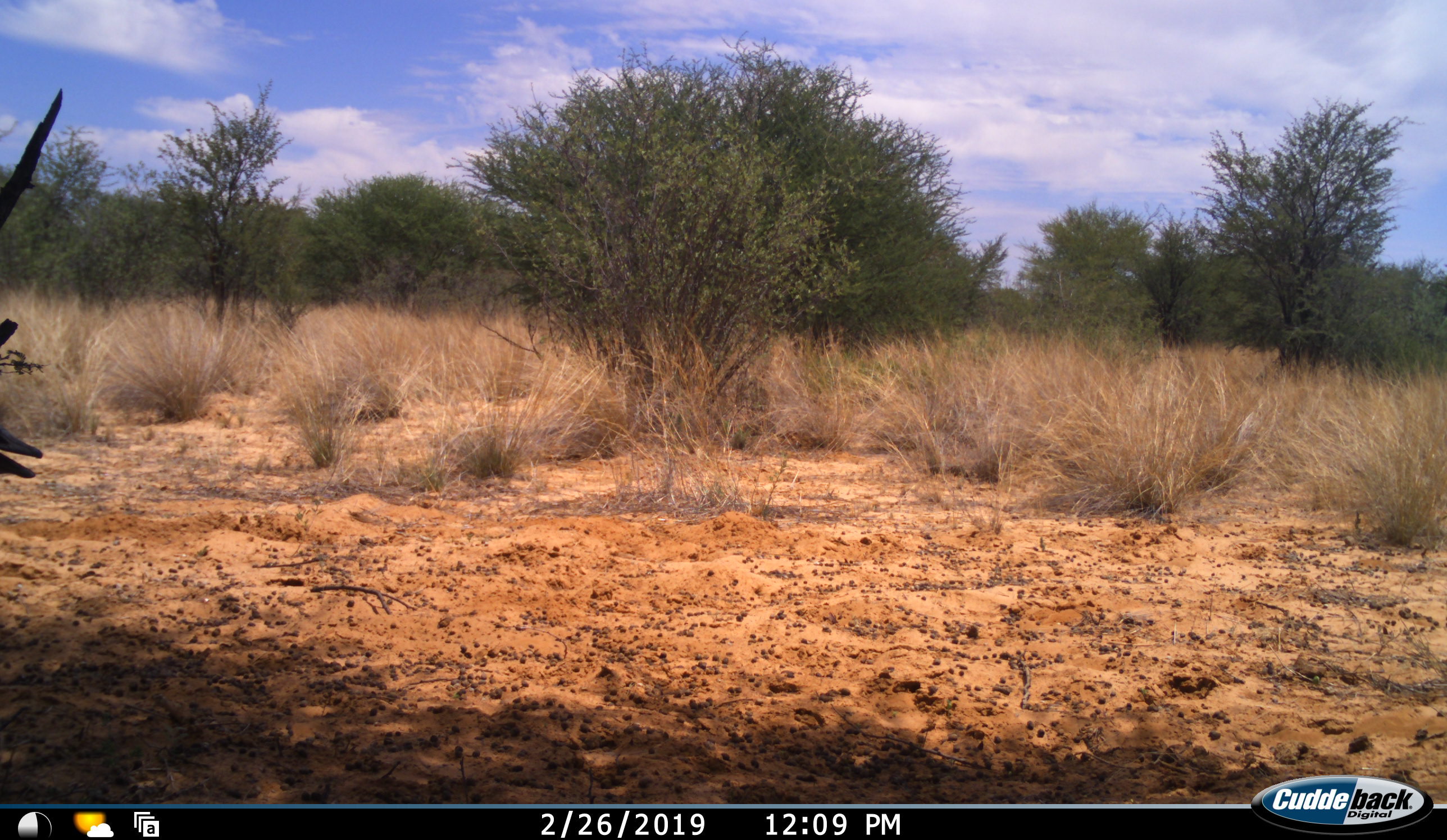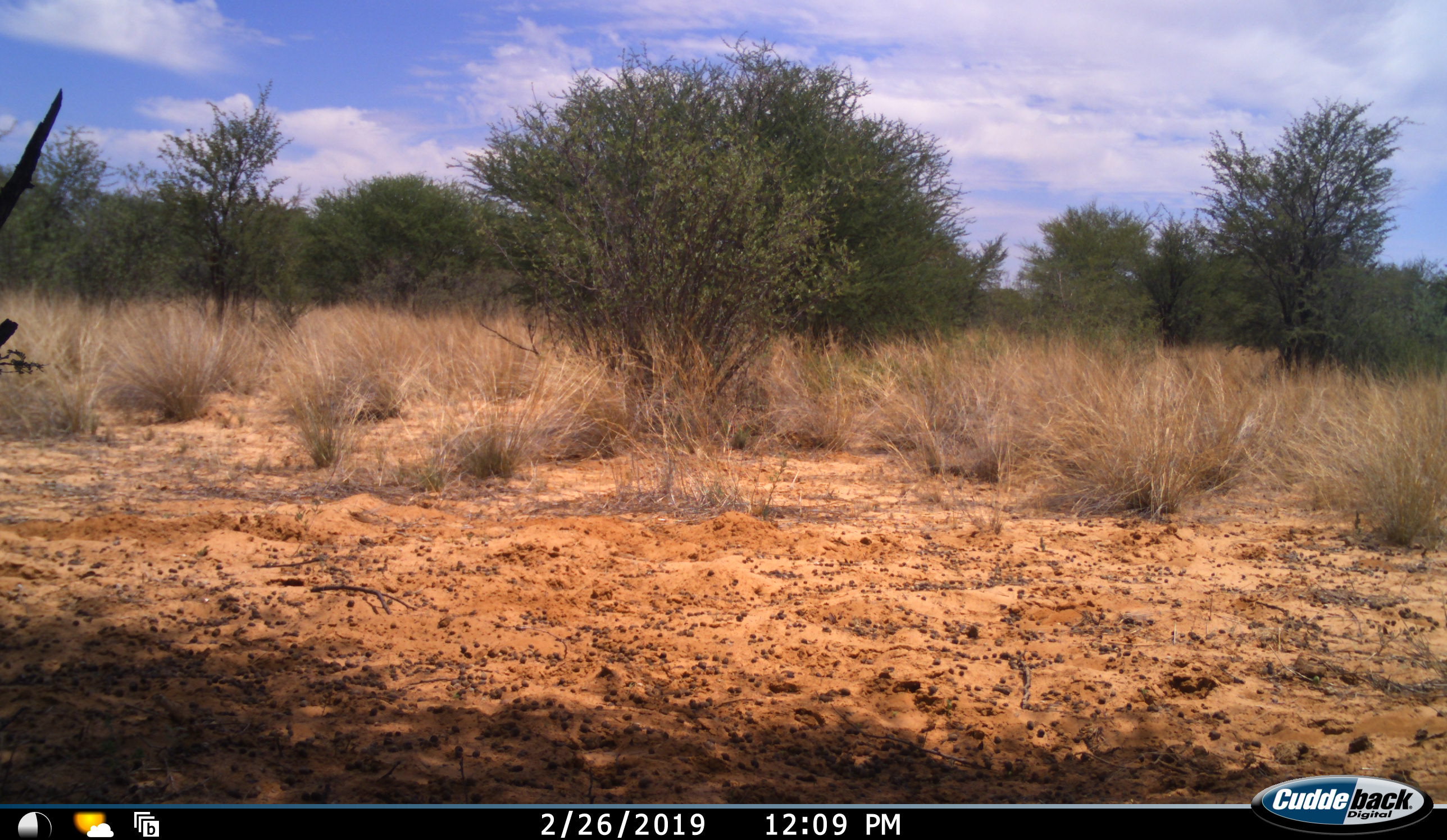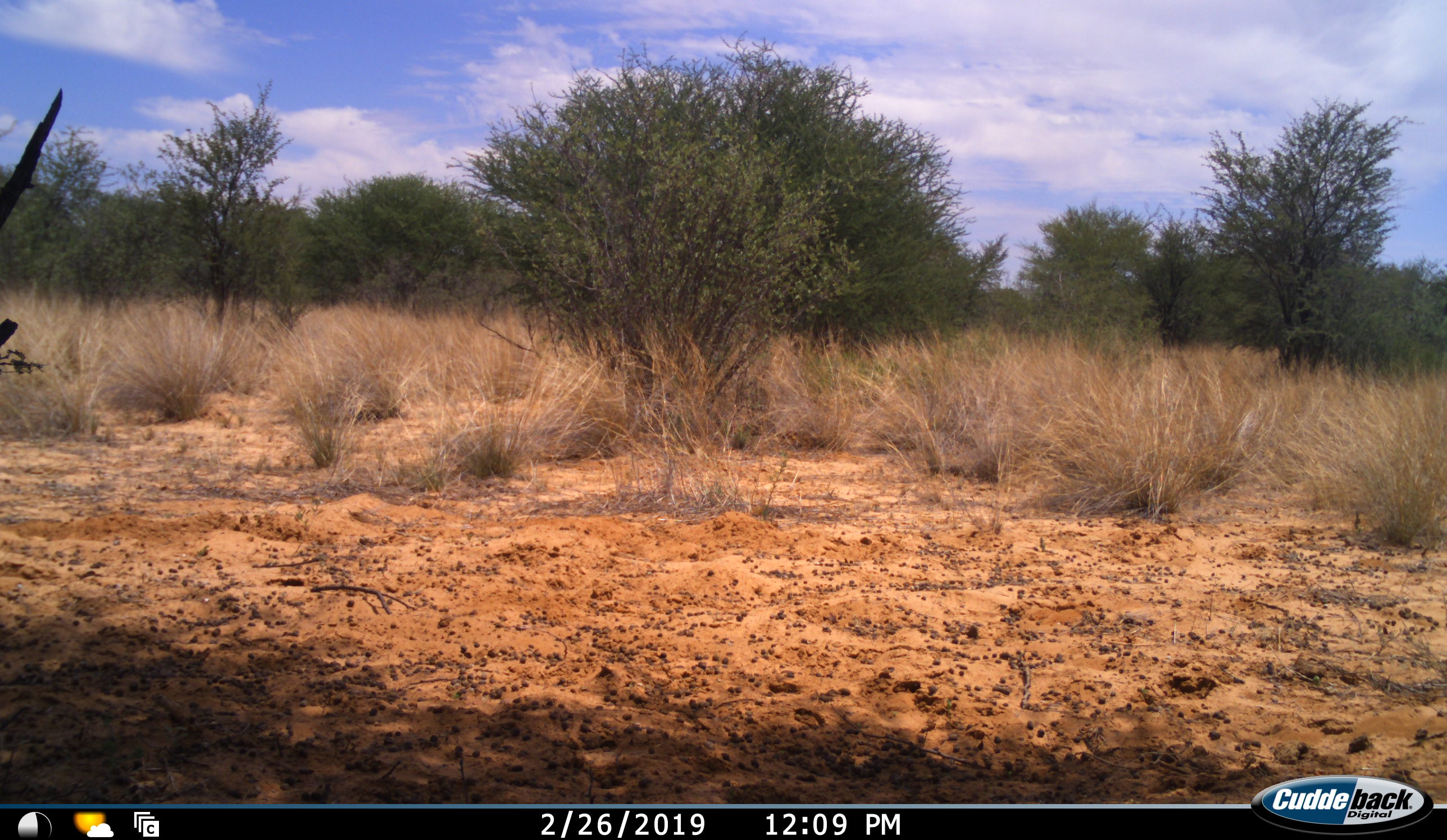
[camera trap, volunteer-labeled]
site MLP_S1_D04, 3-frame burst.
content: unidentified animal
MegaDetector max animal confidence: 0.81